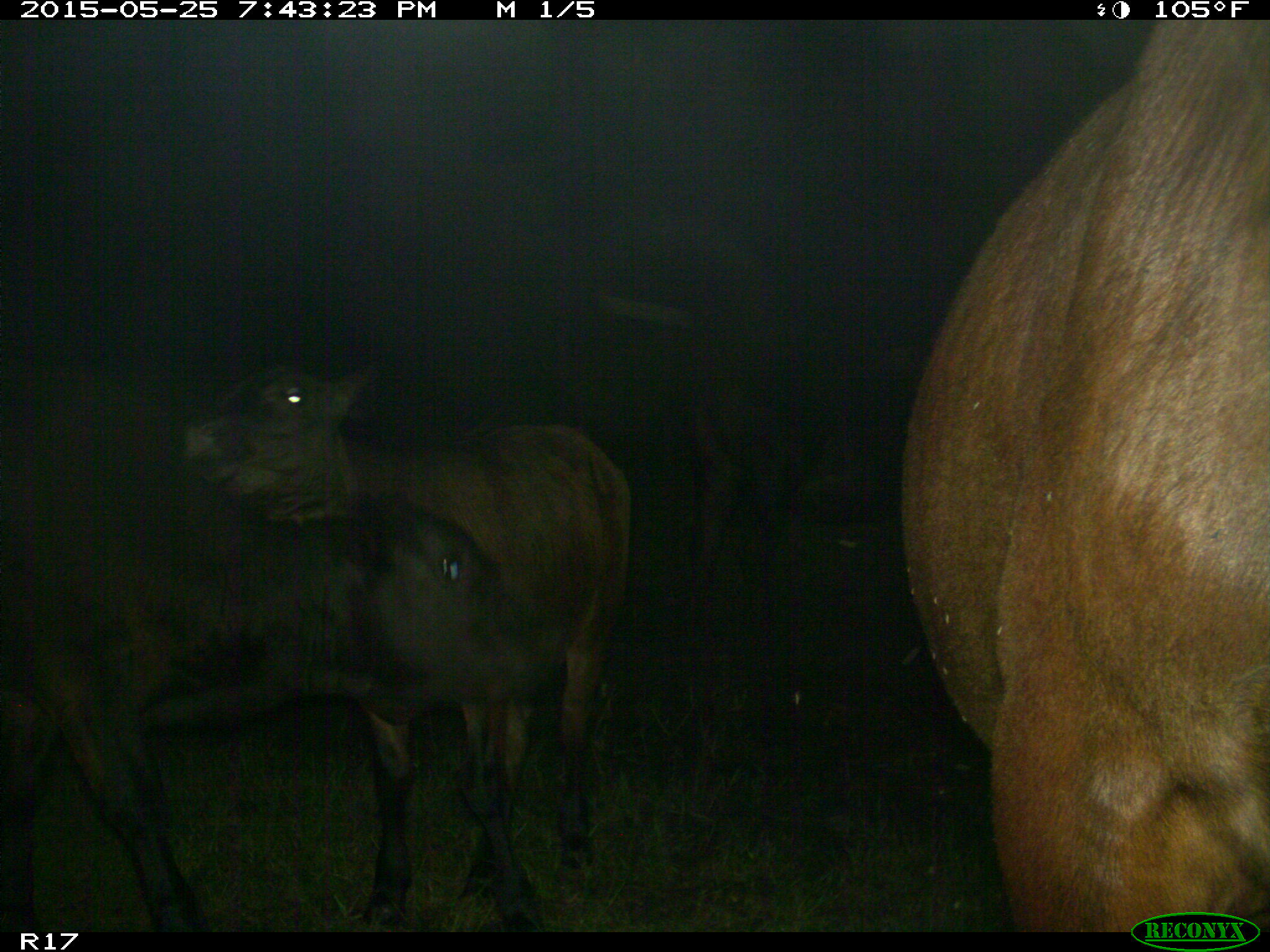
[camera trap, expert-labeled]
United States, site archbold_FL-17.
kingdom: Animalia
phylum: Chordata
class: Mammalia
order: Artiodactyla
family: Bovidae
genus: Bos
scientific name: Bos taurus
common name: domestic cow